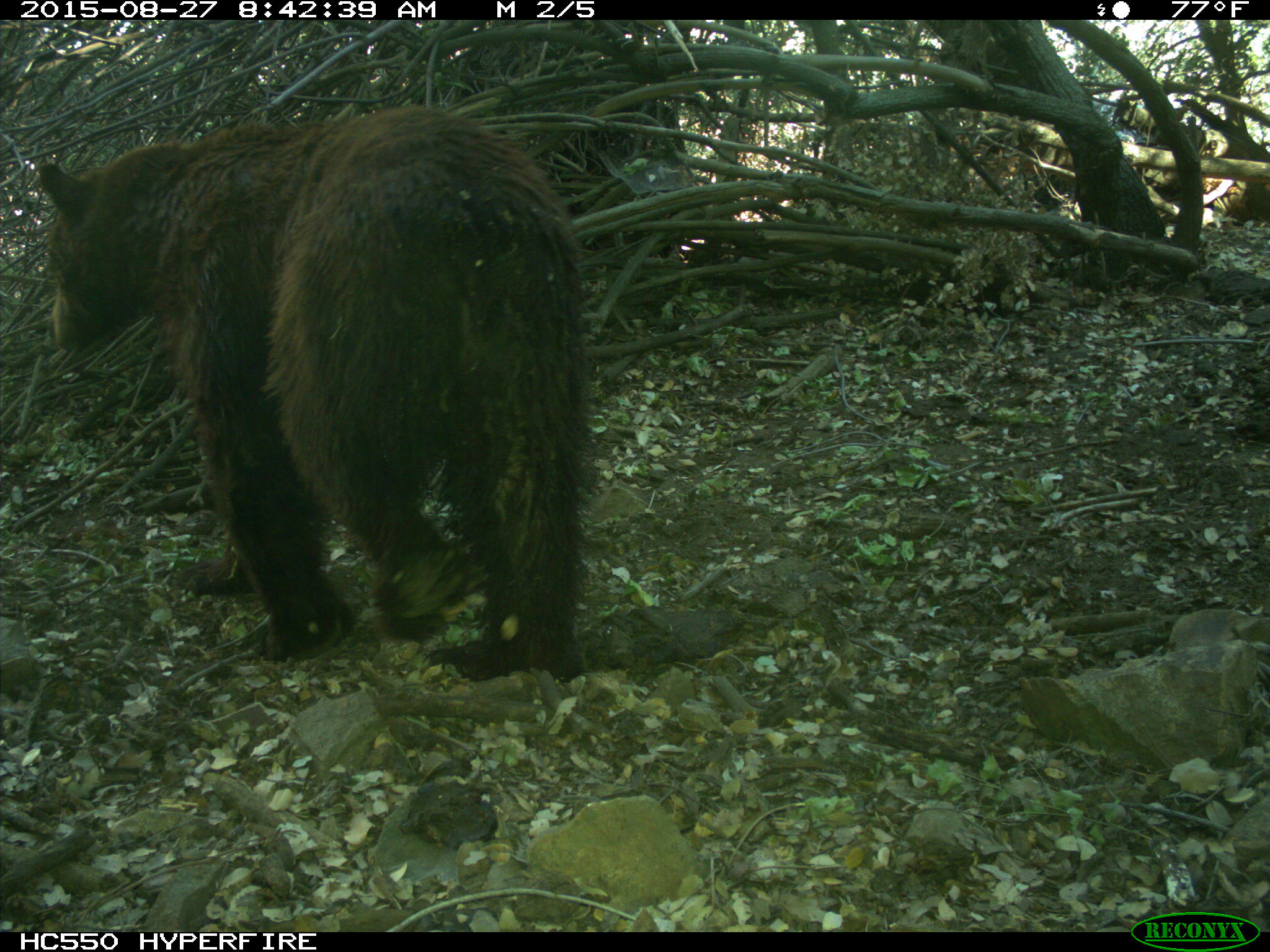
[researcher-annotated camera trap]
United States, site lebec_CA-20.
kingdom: Animalia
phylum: Chordata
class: Mammalia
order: Carnivora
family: Ursidae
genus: Ursus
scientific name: Ursus americanus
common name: american black bear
Ursus americanus (american black bear).